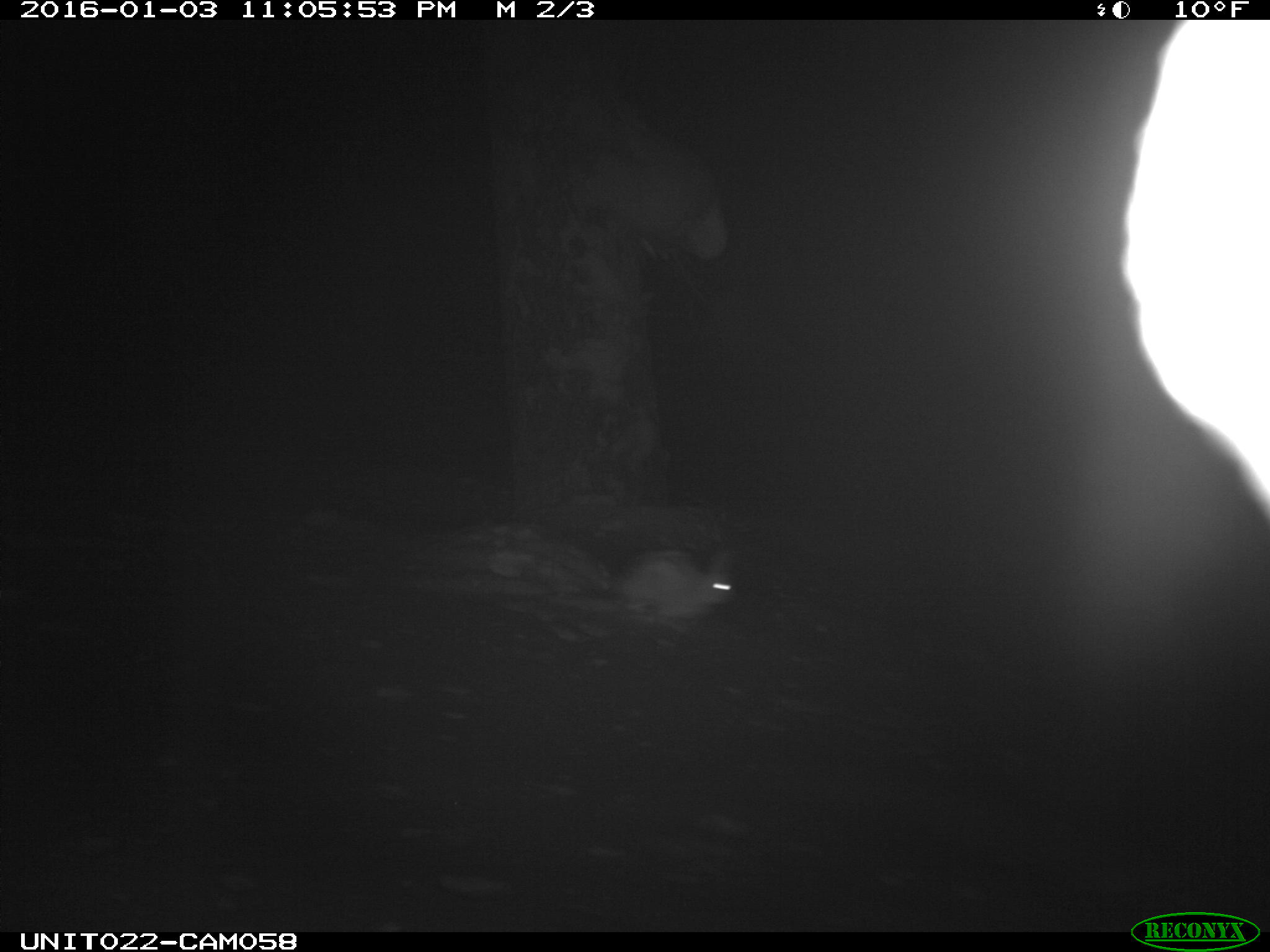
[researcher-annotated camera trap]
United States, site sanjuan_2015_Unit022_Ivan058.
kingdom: Animalia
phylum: Chordata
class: Mammalia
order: Lagomorpha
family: Leporidae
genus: Lepus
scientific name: Lepus americanus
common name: snowshoe hare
Lepus americanus (snowshoe hare).